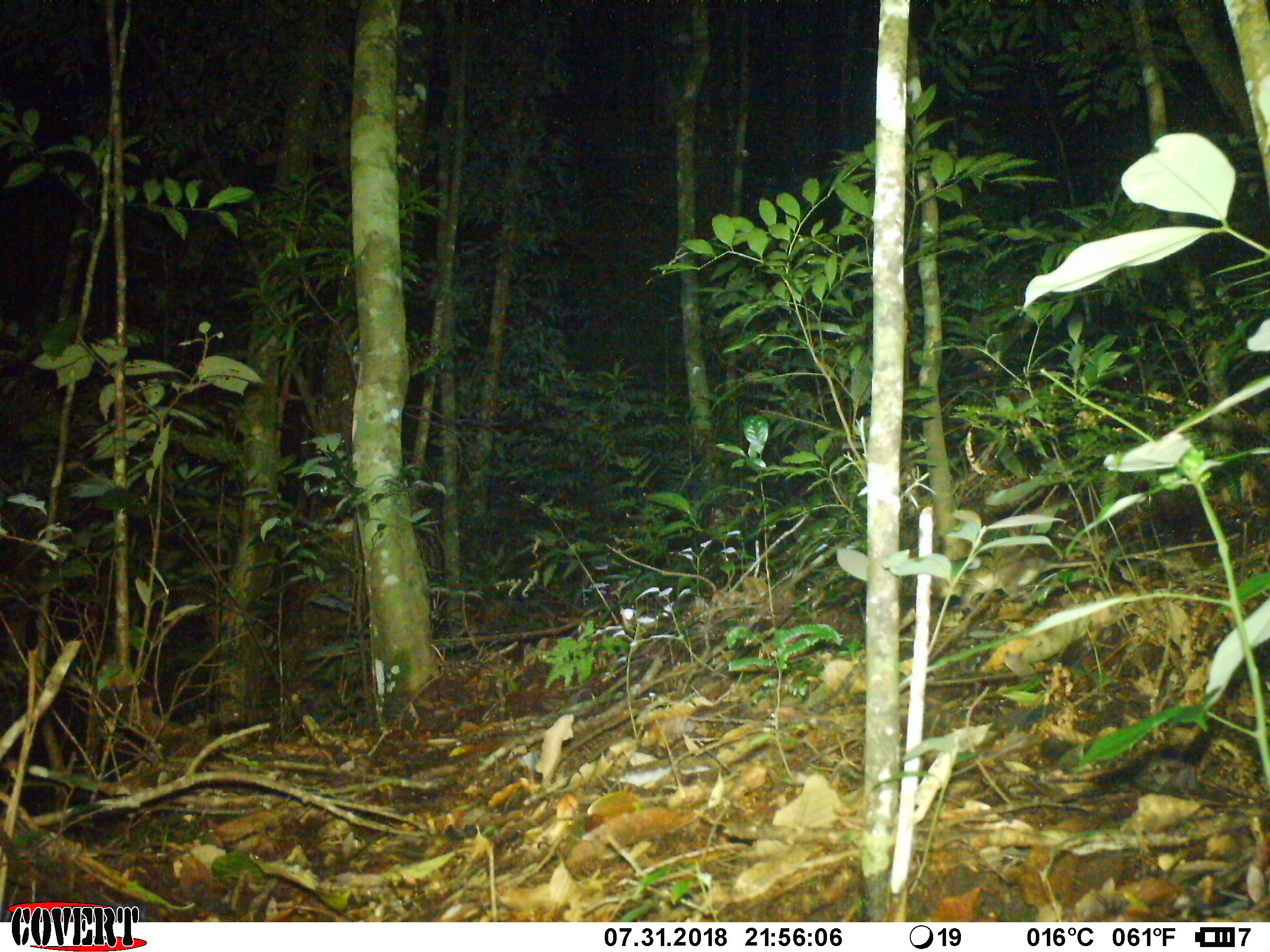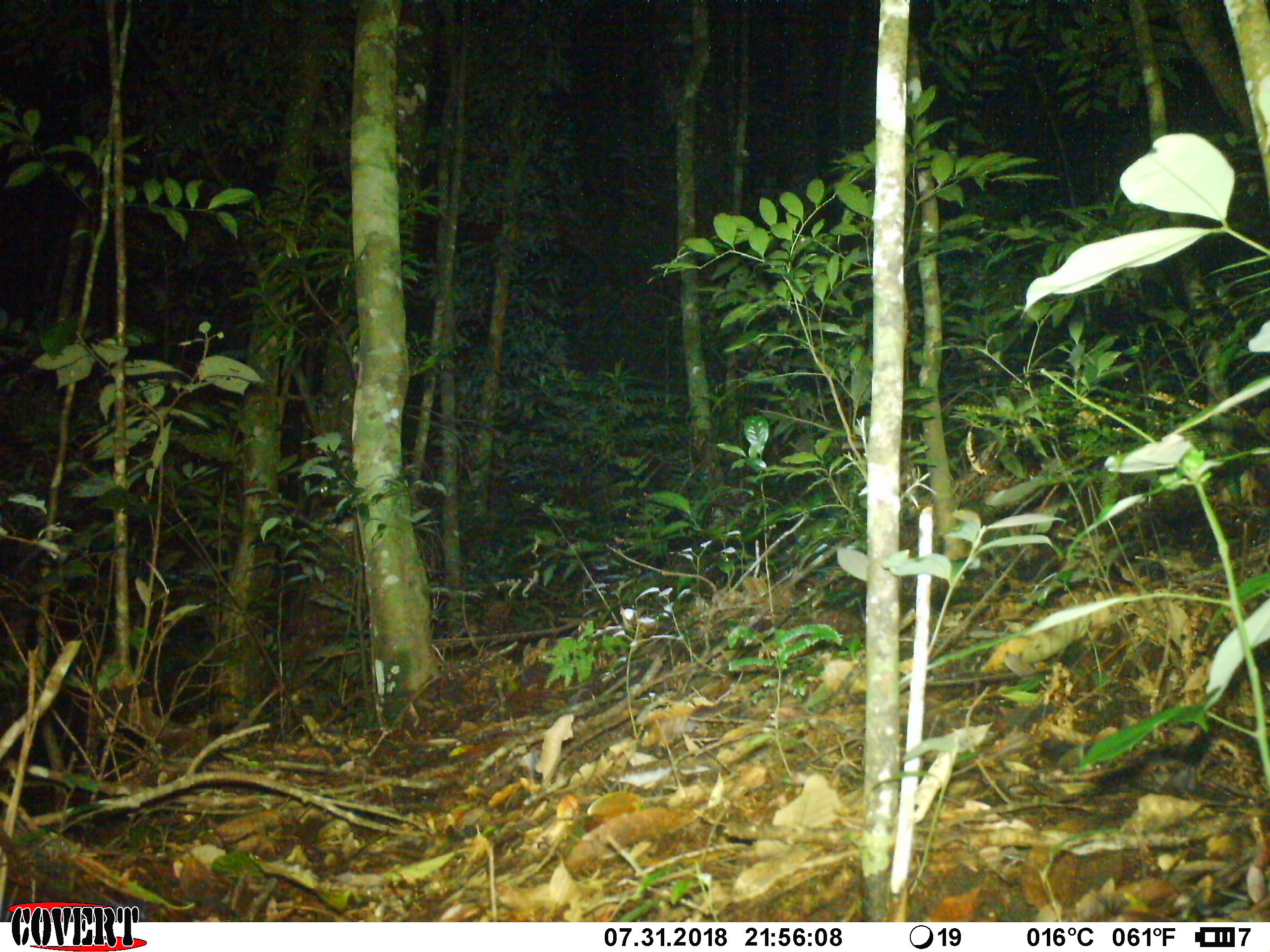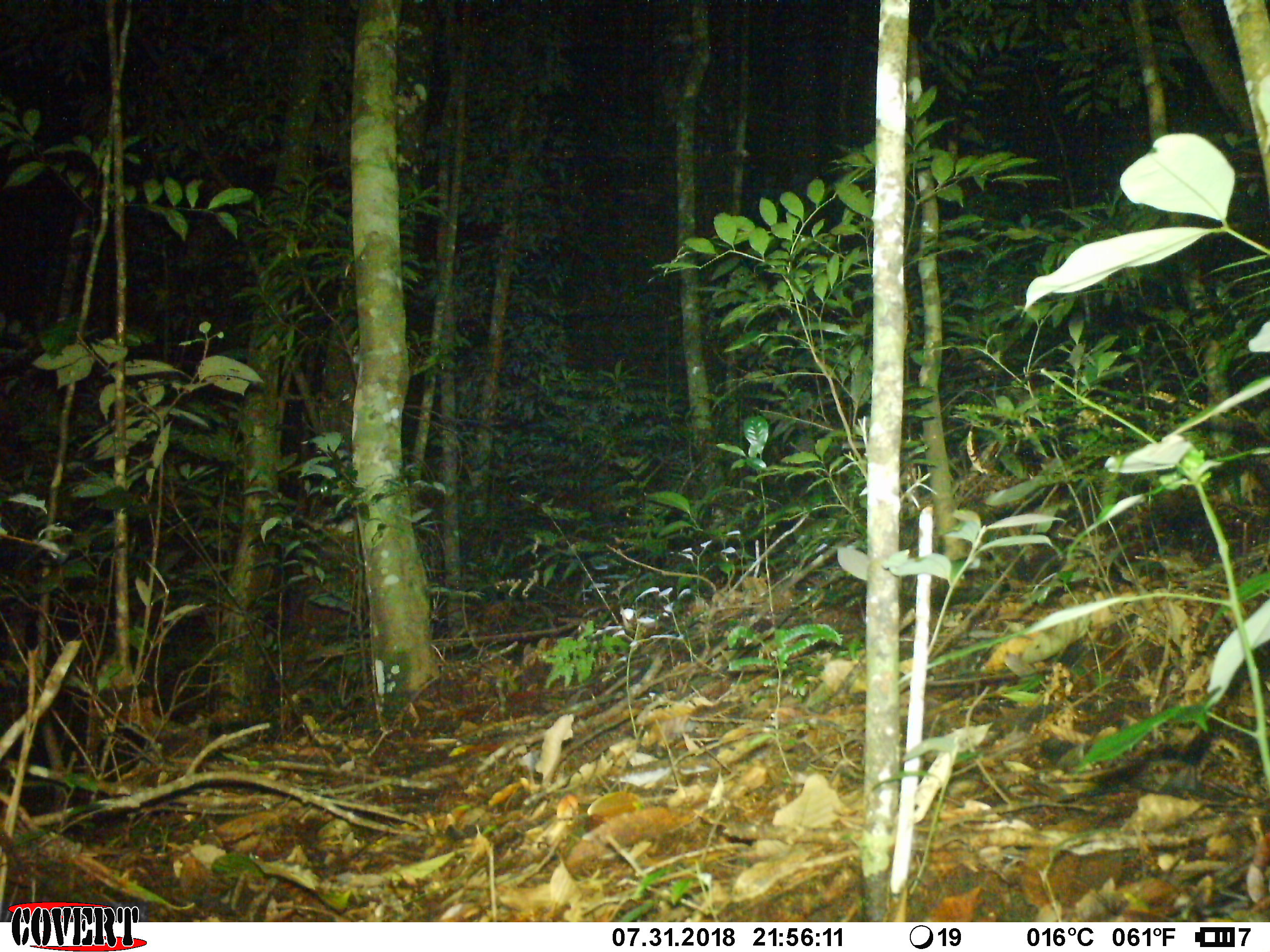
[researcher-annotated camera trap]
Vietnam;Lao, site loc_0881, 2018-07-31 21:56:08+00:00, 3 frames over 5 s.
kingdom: Animalia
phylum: Chordata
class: Mammalia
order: Rodentia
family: Muridae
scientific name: Muridae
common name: old-world mice and rats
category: unidentified murid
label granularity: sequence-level